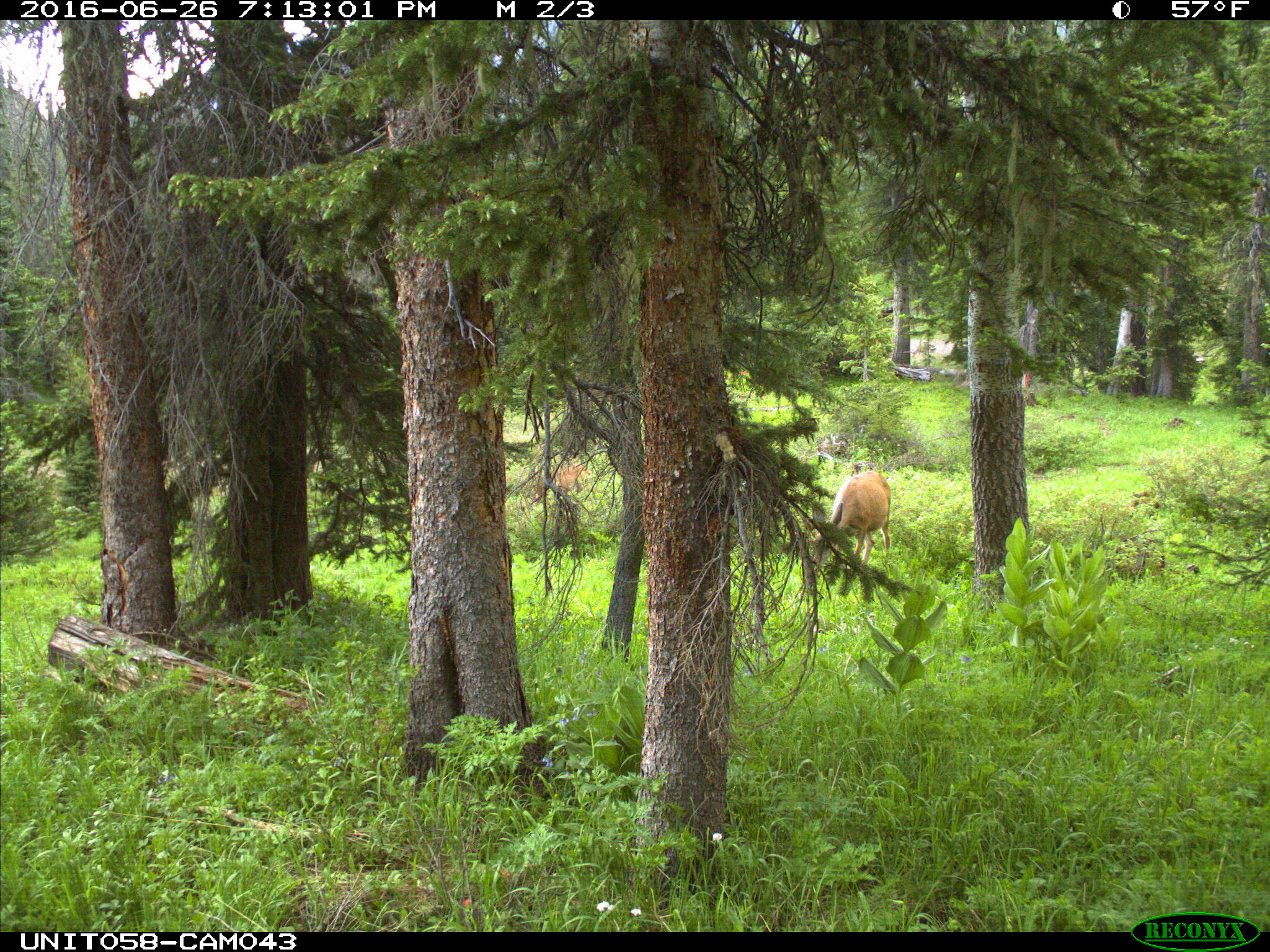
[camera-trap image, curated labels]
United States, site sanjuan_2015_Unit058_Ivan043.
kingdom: Animalia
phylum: Chordata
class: Mammalia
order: Artiodactyla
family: Cervidae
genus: Odocoileus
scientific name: Odocoileus hemionus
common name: mule deer